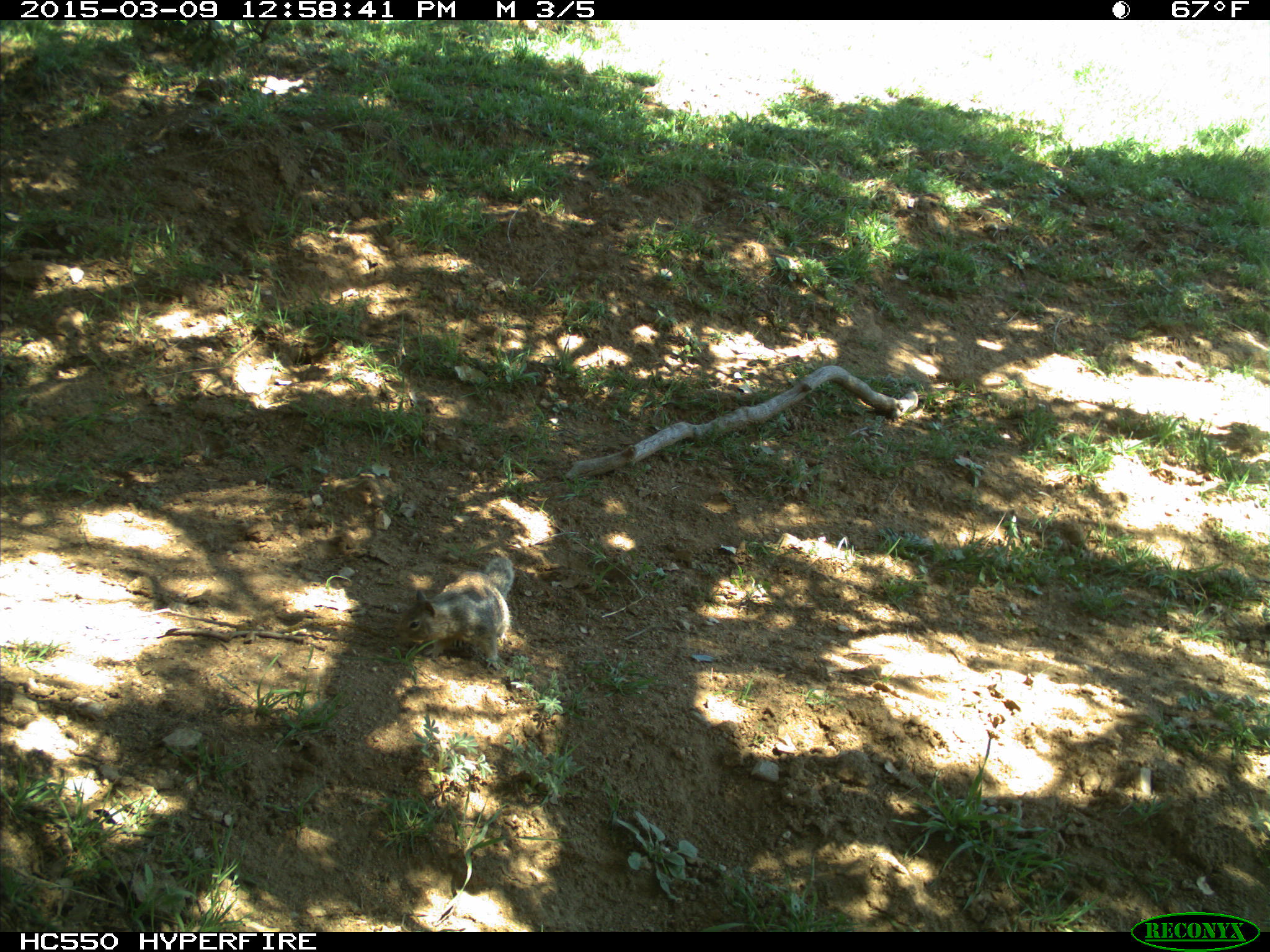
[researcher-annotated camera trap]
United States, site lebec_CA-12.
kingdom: Animalia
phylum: Chordata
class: Mammalia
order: Rodentia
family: Sciuridae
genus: Otospermophilus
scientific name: Otospermophilus beecheyi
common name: california ground squirrel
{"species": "Otospermophilus beecheyi (california ground squirrel)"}